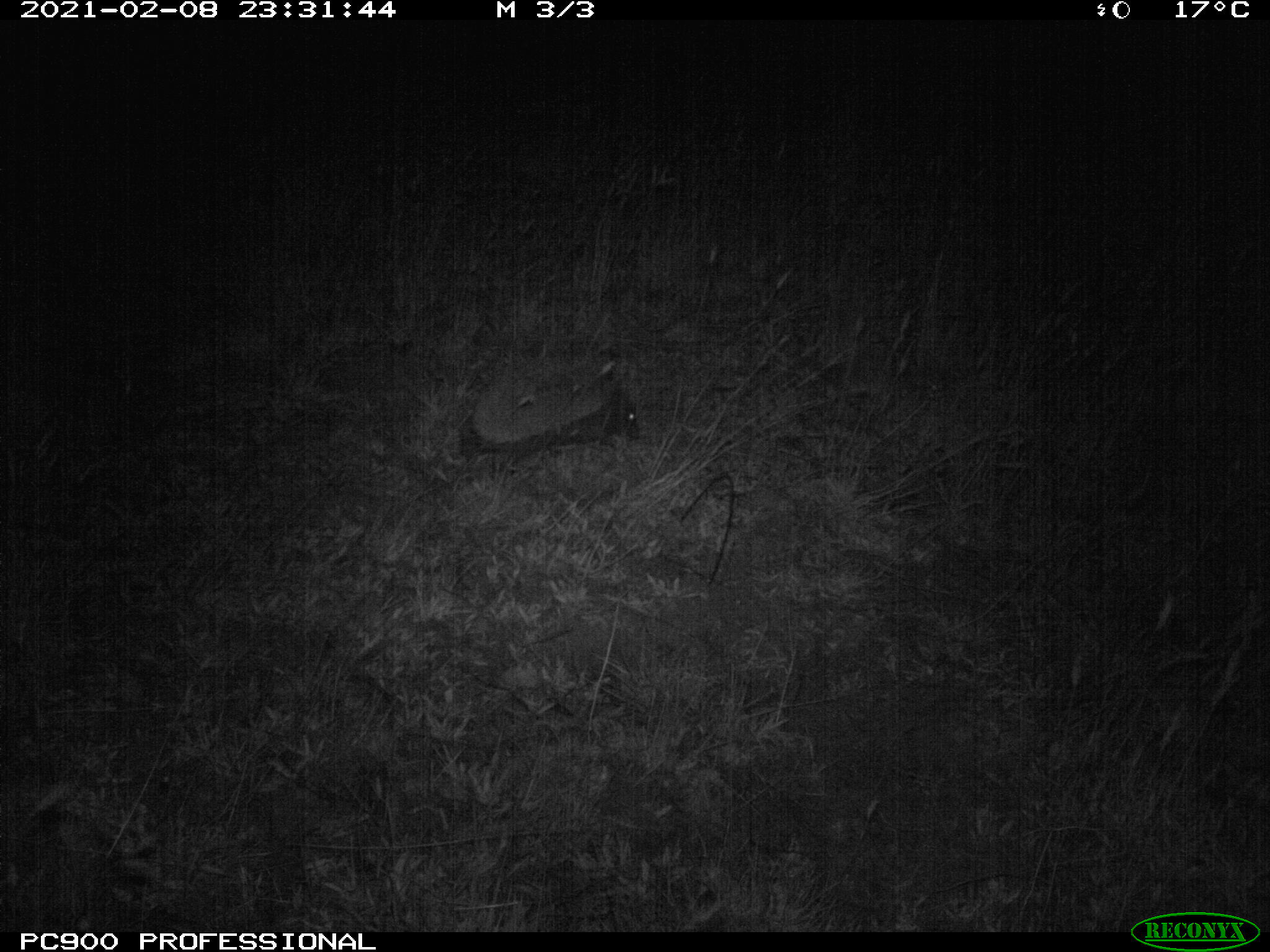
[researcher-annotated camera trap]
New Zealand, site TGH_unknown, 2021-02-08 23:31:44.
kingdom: Animalia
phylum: Chordata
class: Mammalia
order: Eulipotyphla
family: Erinaceidae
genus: Erinaceus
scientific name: Erinaceus europaeus europaeus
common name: european hedgehog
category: hedgehog